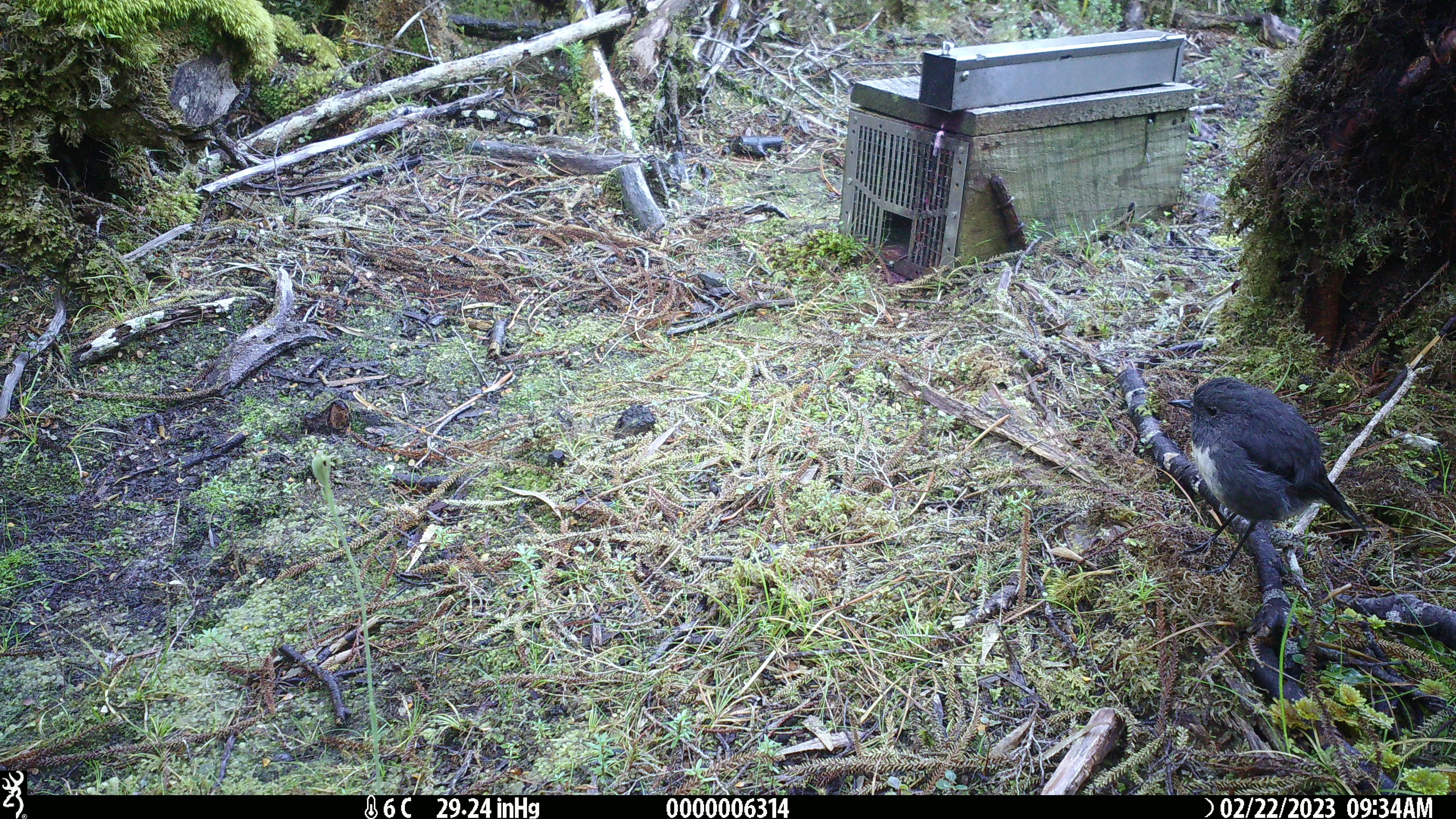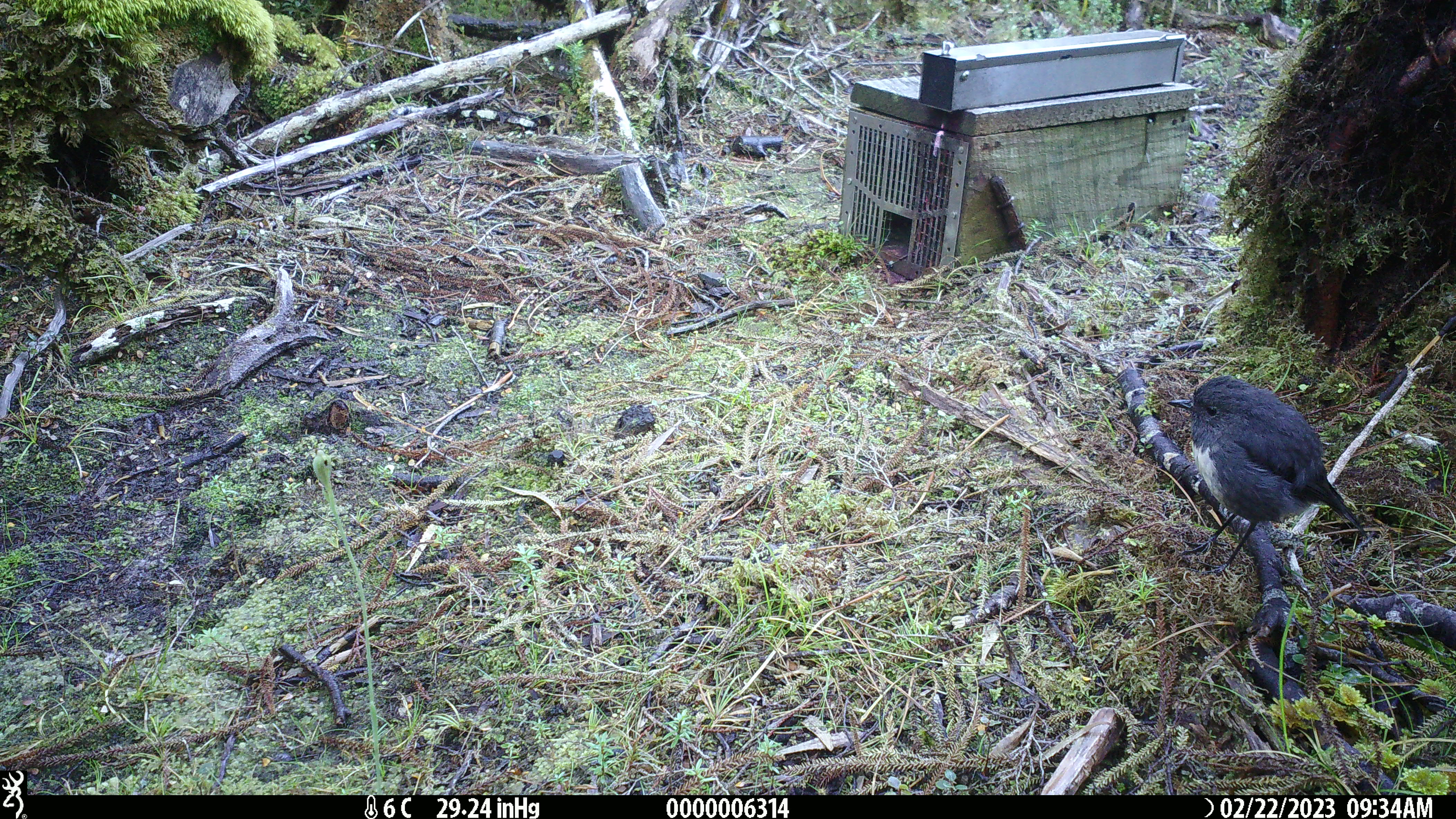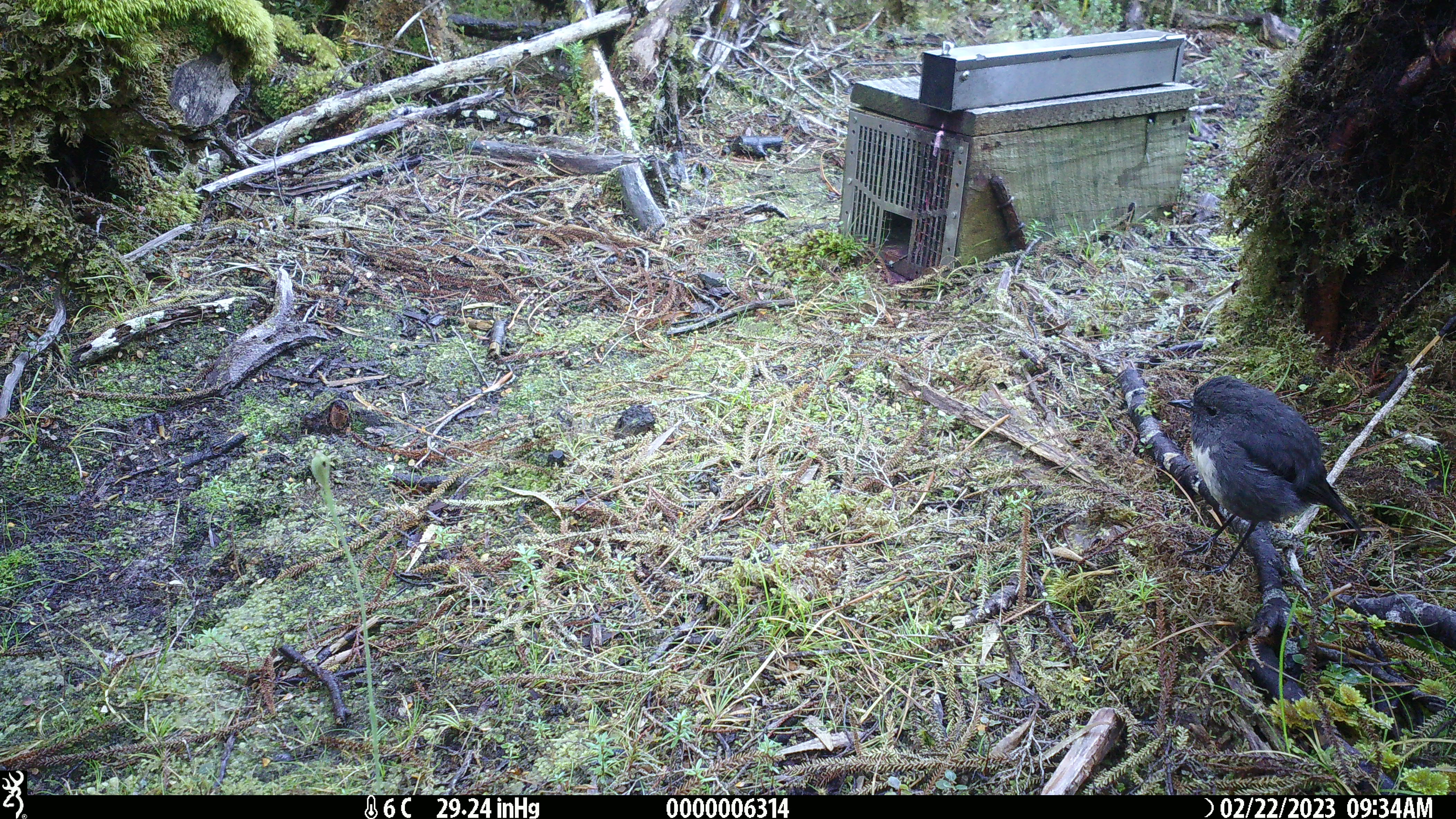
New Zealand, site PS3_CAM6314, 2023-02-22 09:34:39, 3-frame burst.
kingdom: Animalia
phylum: Chordata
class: Aves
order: Passeriformes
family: Petroicidae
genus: Petroica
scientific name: Petroica australis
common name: new zealand robin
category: robin